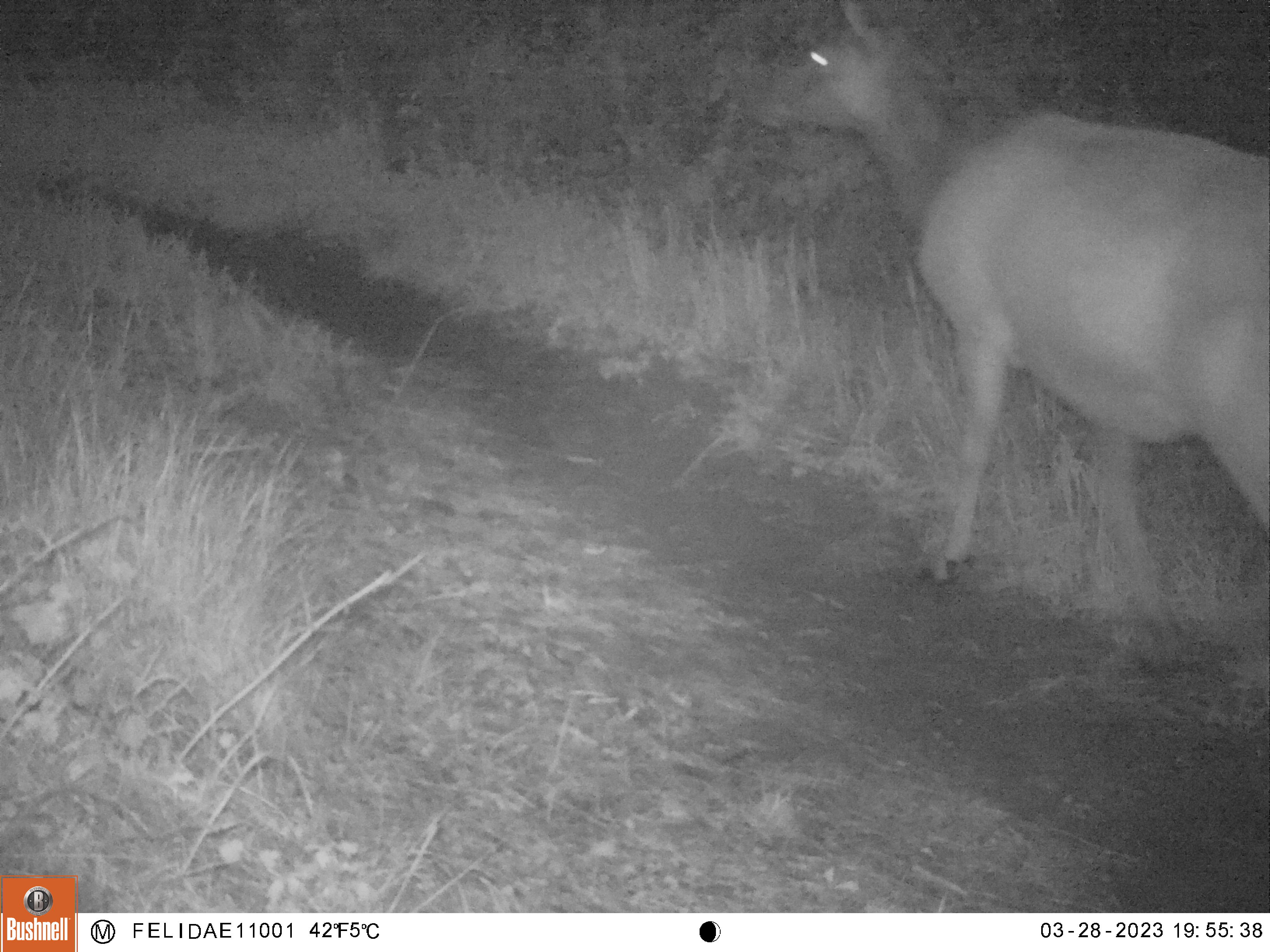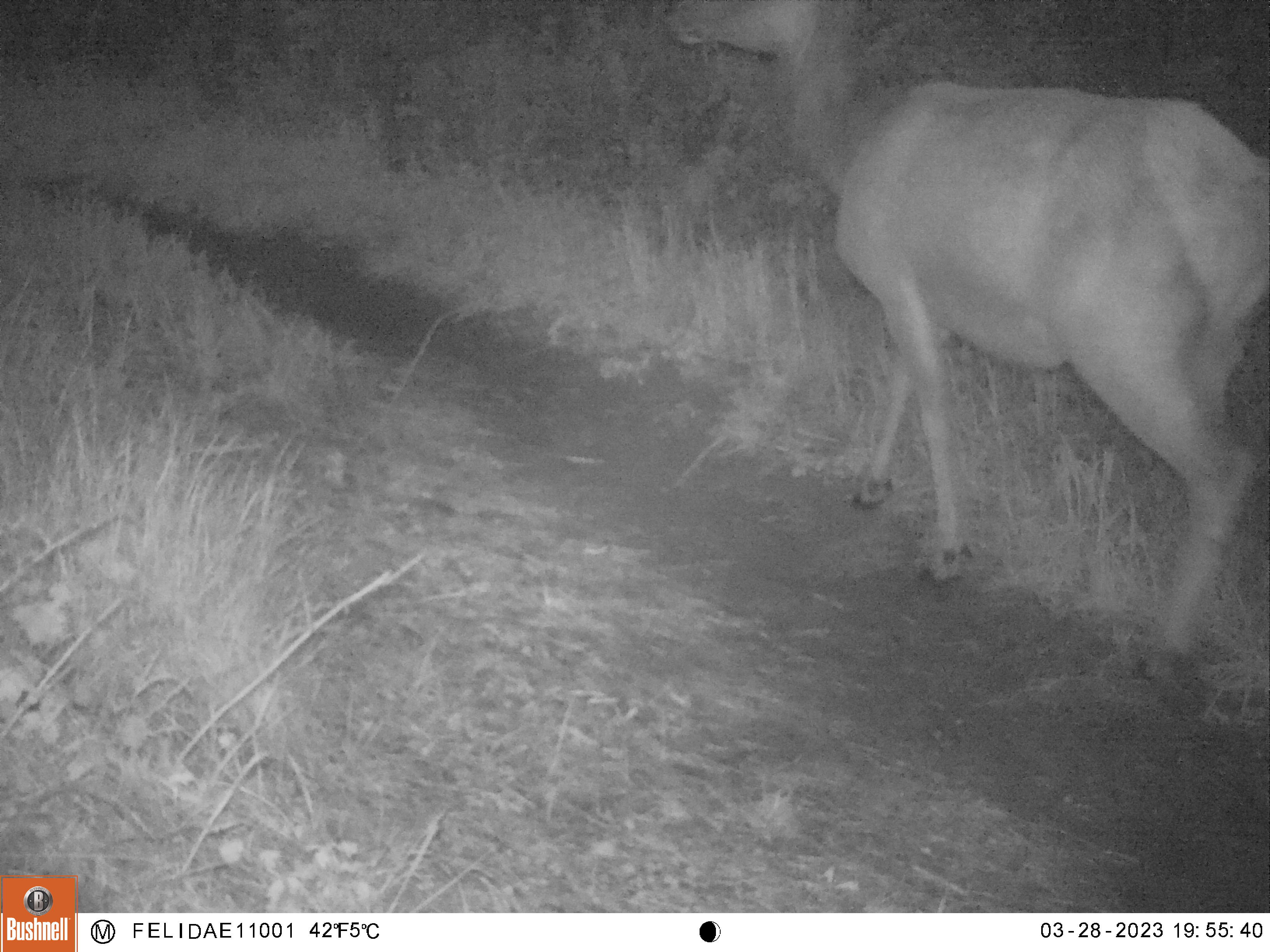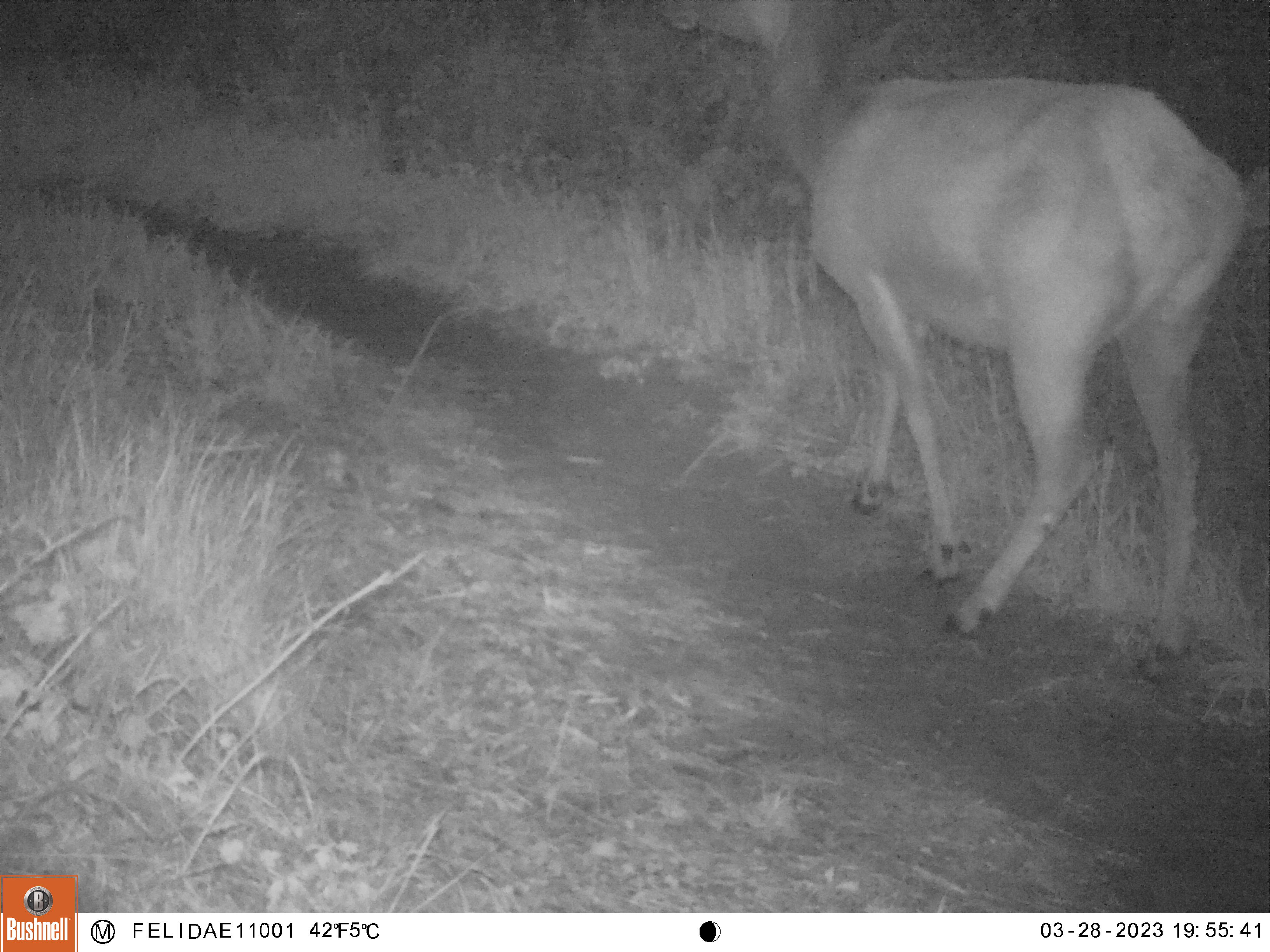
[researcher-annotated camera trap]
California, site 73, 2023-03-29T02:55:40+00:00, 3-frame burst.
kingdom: Animalia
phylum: Chordata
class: Mammalia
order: Artiodactyla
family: Cervidae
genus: Odocoileus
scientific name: Odocoileus hemionus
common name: mule deer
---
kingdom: Animalia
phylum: Chordata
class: Mammalia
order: Artiodactyla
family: Cervidae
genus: Cervus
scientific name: Cervus canadensis nannodes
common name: tule elk